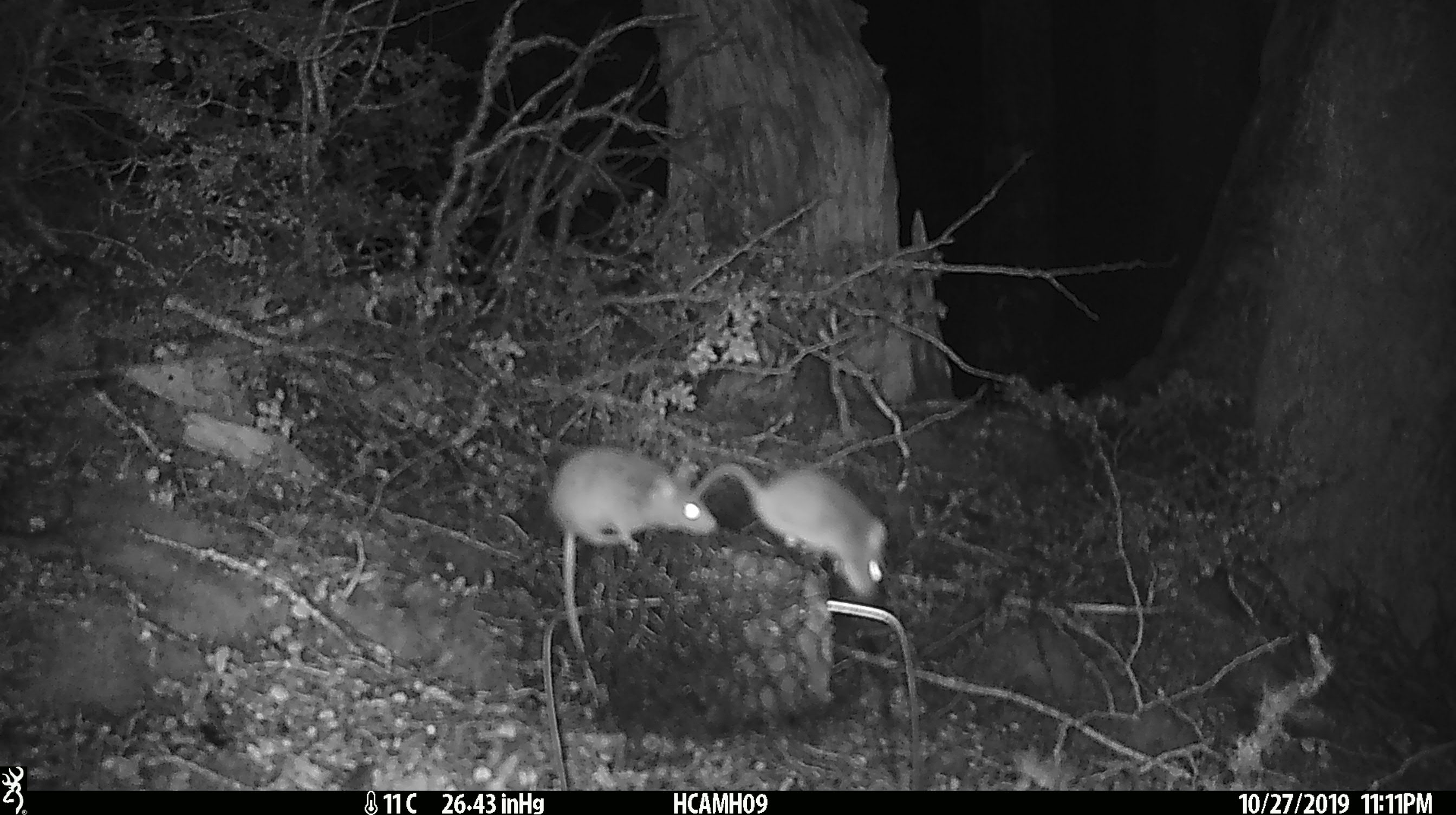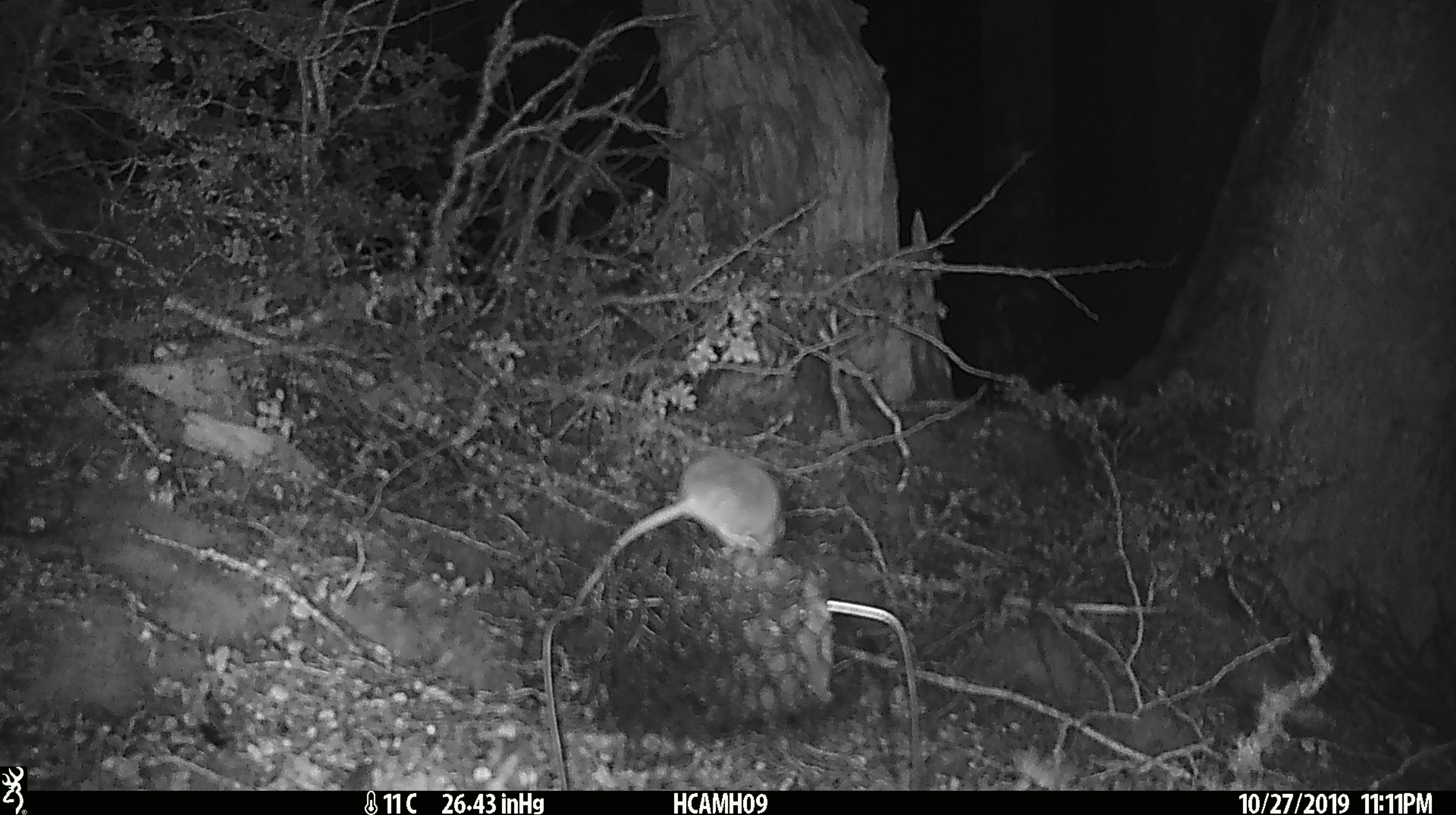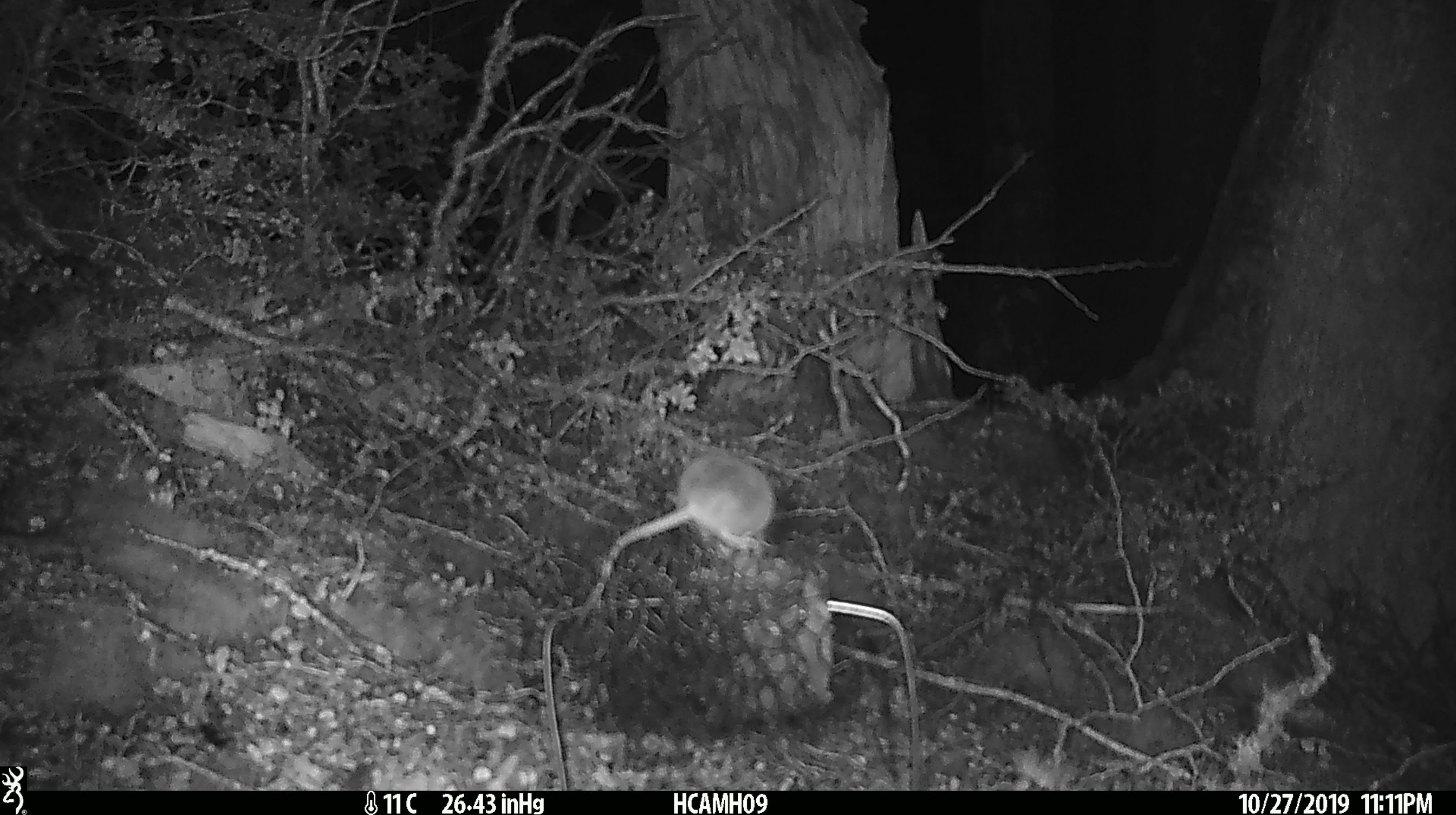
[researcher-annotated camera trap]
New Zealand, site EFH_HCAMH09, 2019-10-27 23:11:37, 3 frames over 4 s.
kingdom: Animalia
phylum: Chordata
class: Mammalia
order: Rodentia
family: Muridae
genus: Mus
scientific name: Mus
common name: mouse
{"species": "mouse (Mus)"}